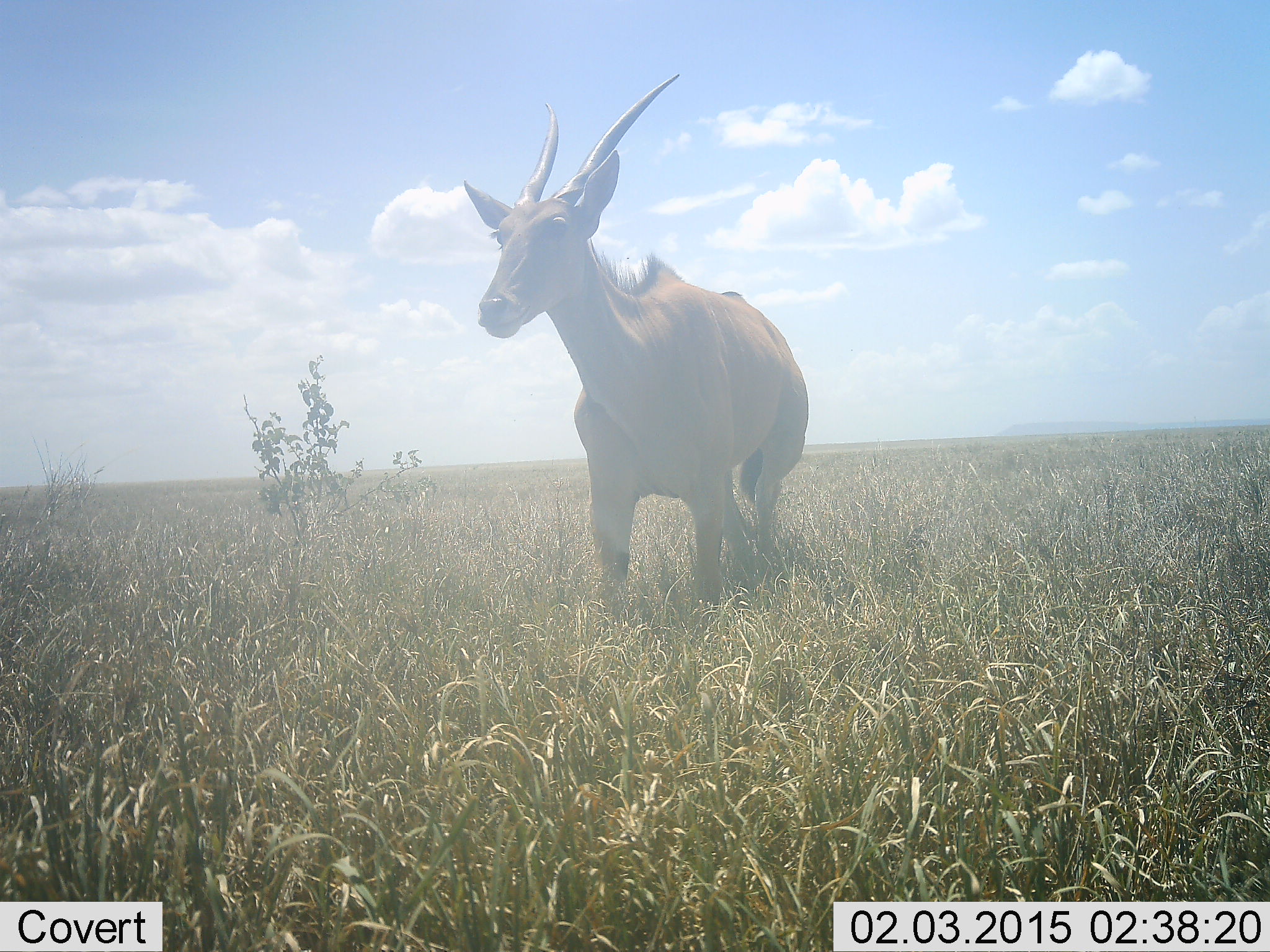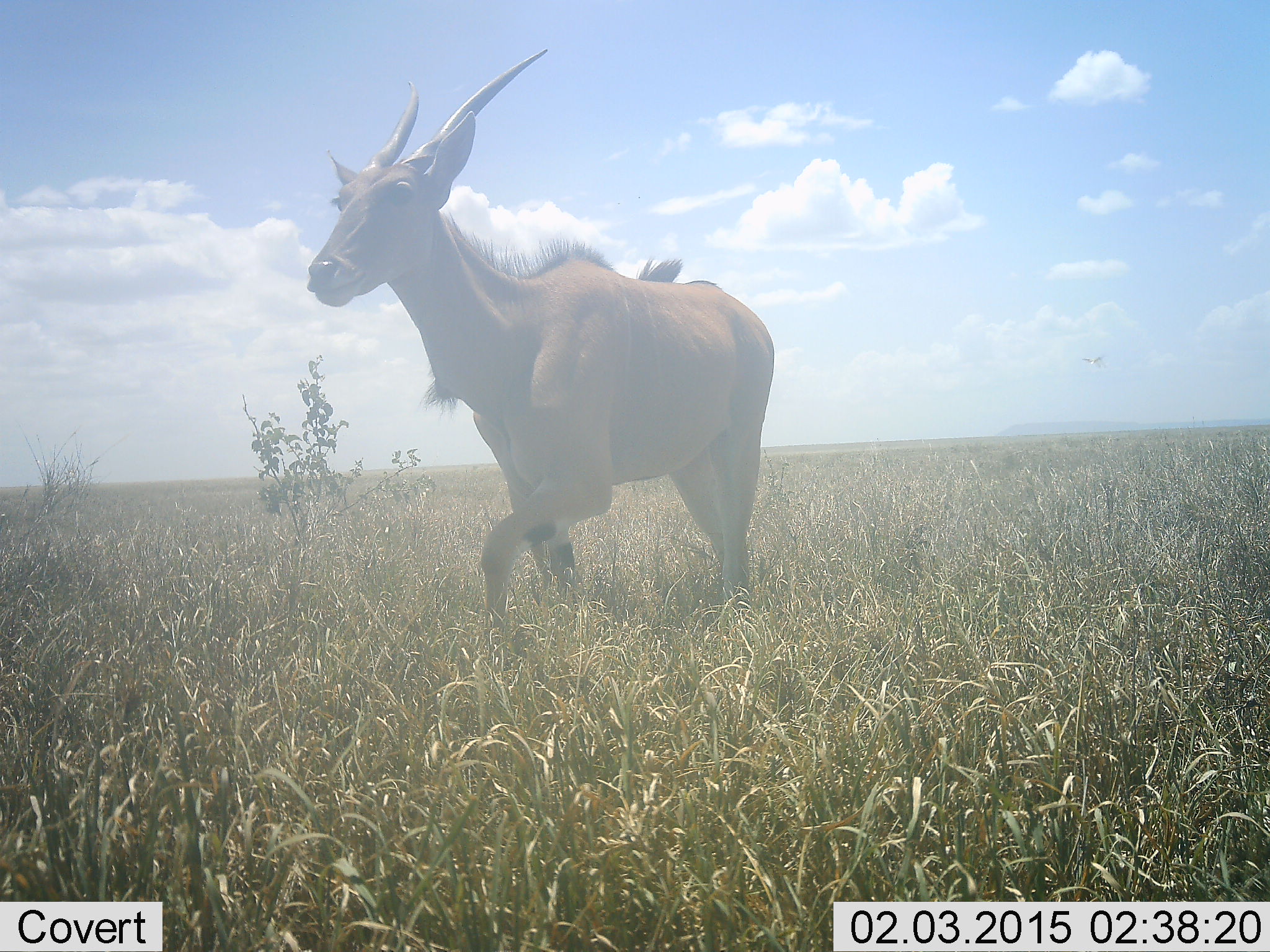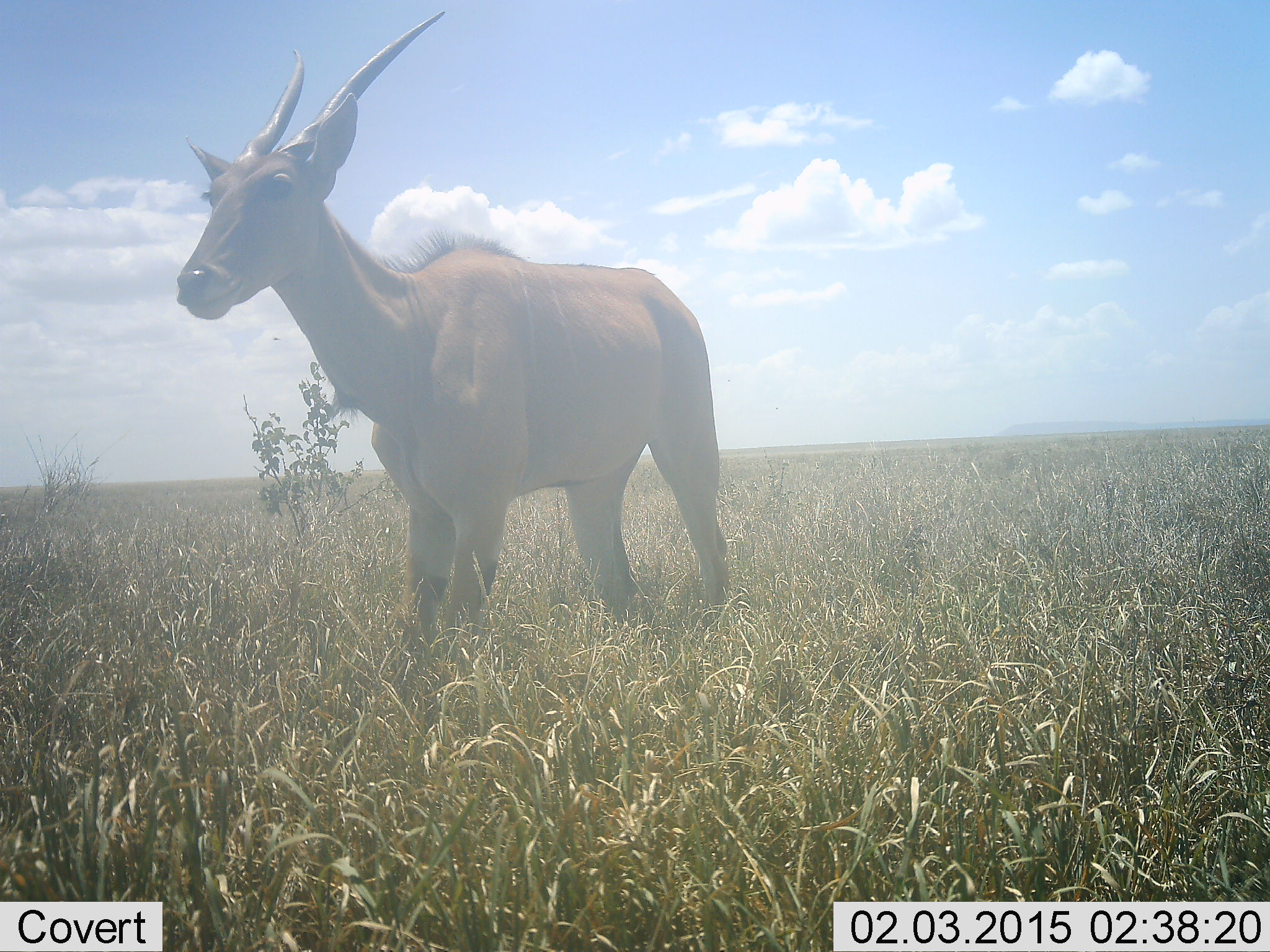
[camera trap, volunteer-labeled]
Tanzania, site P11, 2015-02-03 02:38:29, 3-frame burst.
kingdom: Animalia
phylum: Chordata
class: Mammalia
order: Artiodactyla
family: Bovidae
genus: Tragelaphus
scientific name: Tragelaphus oryx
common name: eland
Eland (Tragelaphus oryx), count 1. Behavior (volunteer vote fractions): standing 10%, resting 0%, moving 90%, interacting 0%. Young present (vote fraction): 0%. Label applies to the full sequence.